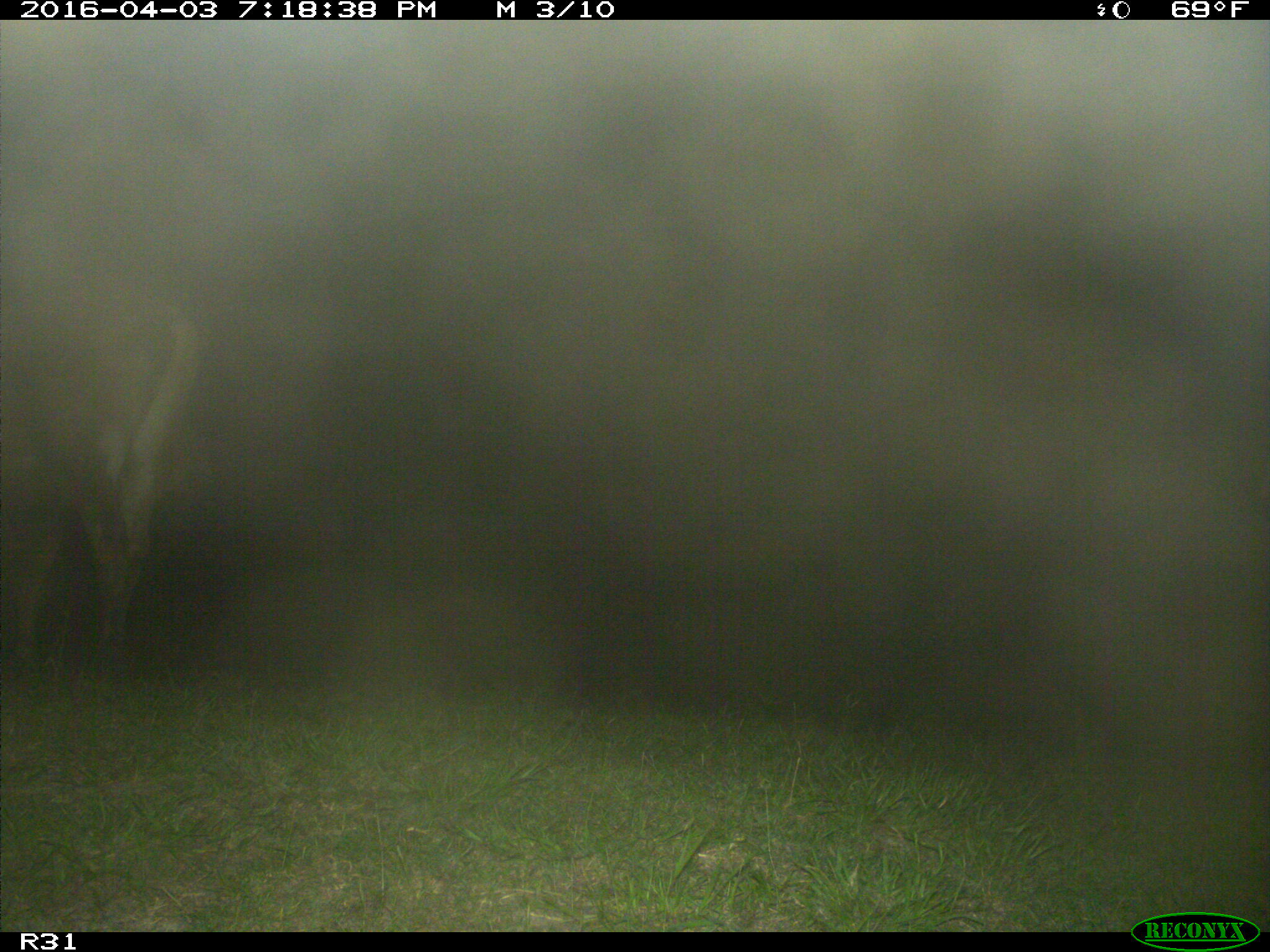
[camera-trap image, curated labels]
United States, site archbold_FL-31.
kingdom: Animalia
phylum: Chordata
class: Mammalia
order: Artiodactyla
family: Bovidae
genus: Bos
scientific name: Bos taurus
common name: domestic cow